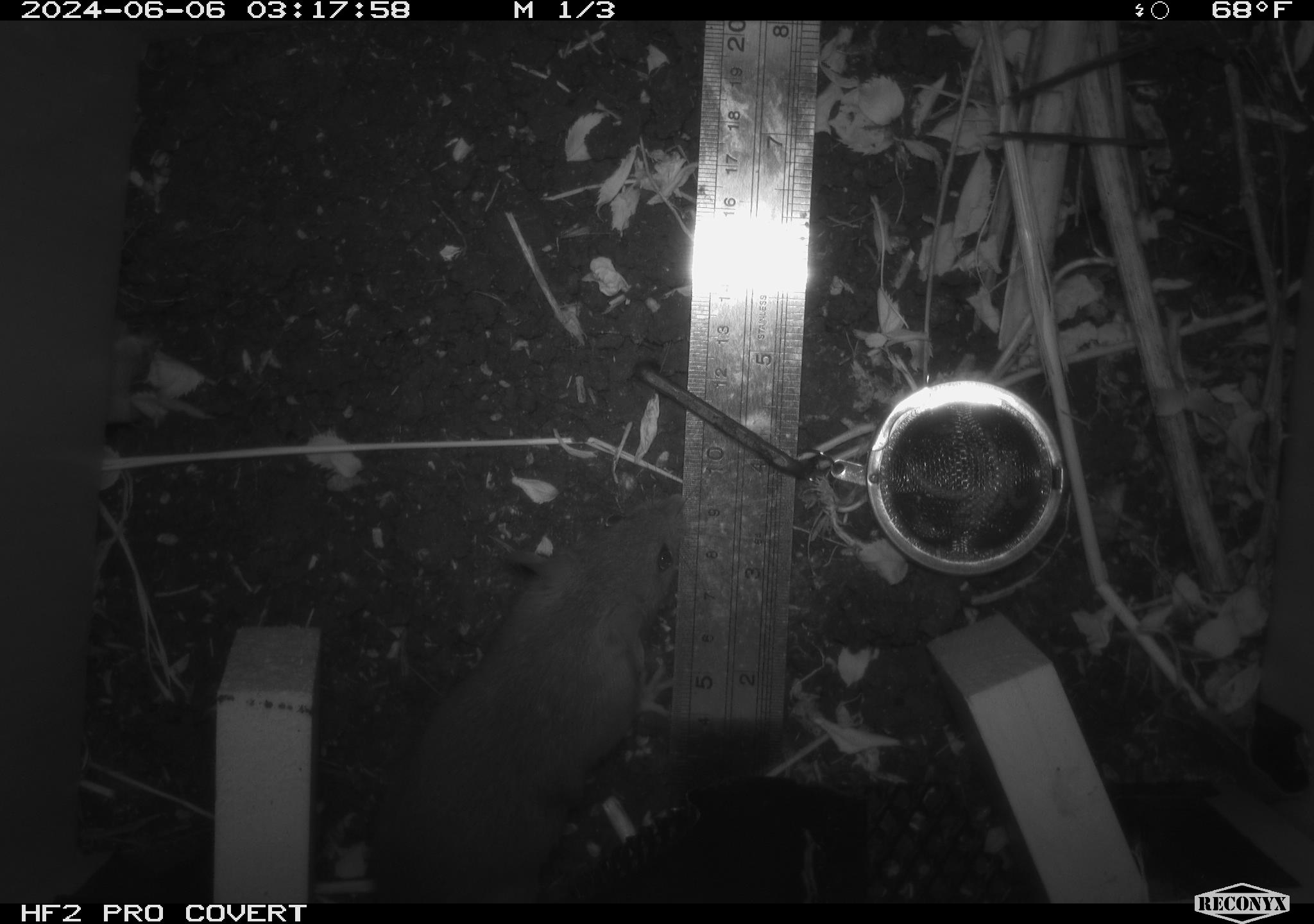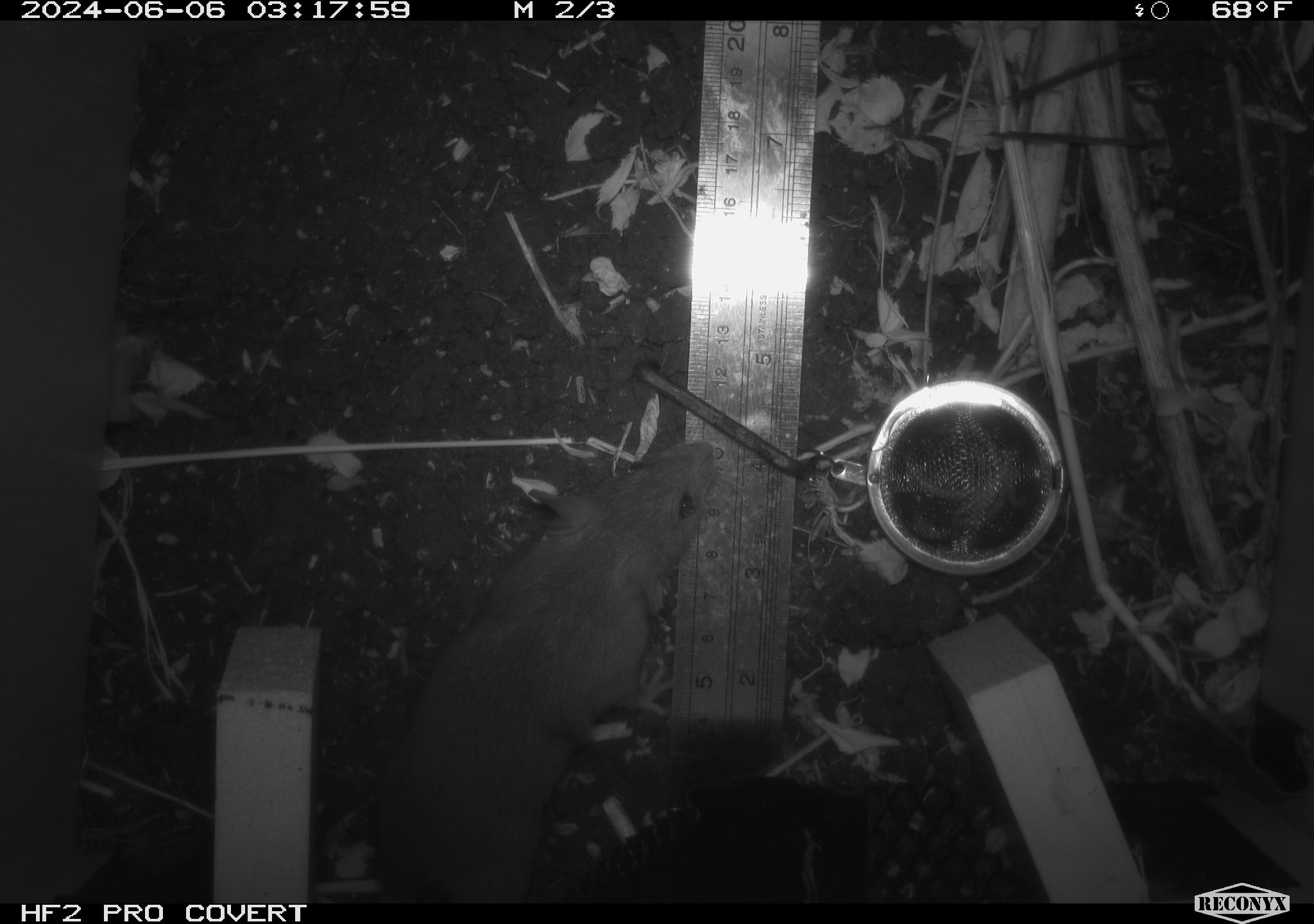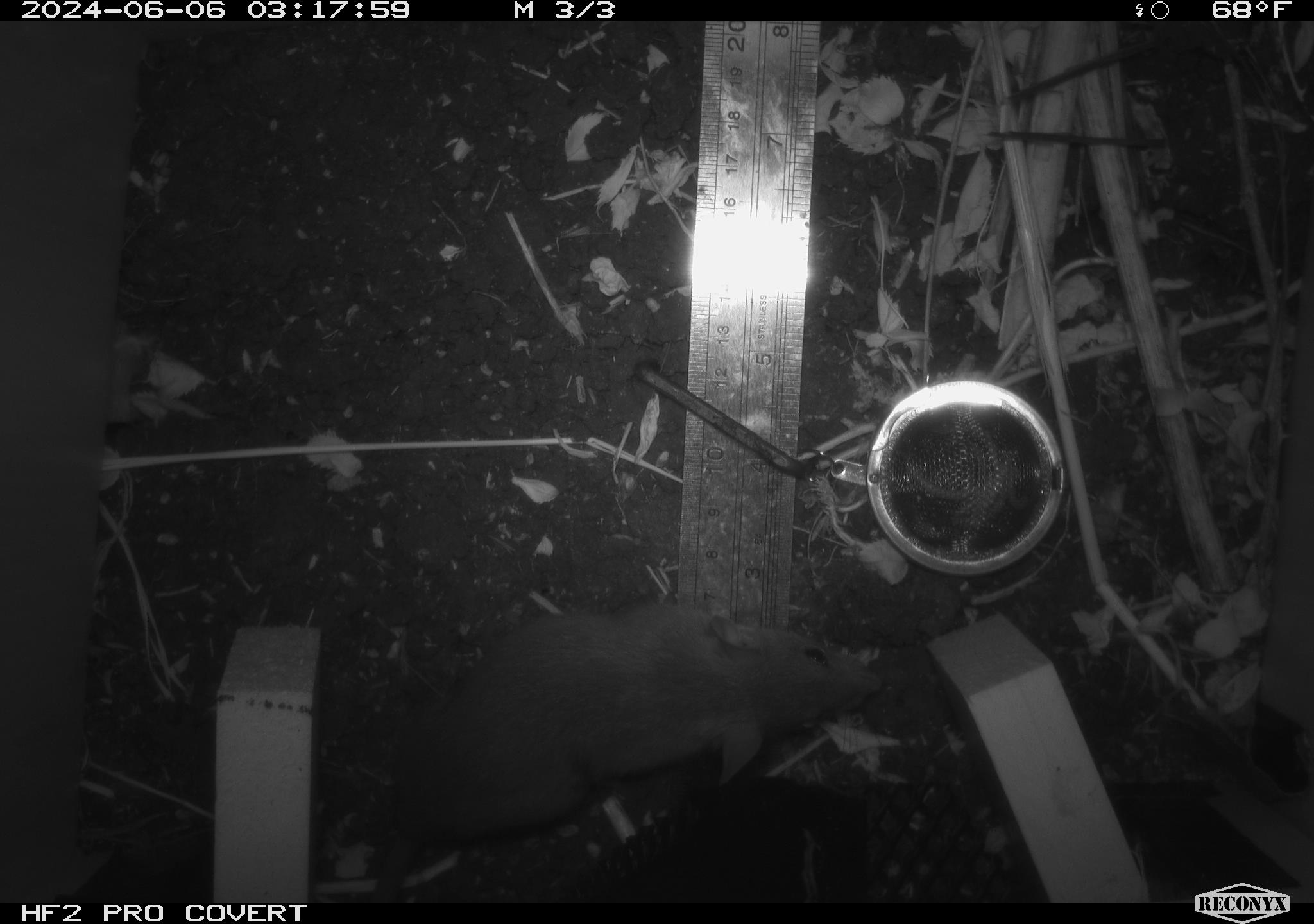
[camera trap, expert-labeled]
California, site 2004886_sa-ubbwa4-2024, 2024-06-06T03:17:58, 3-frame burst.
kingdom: Animalia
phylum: Chordata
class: Mammalia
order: Rodentia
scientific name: Rodentia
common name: woodrat or rat or mouse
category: woodrat or rat or mouse species